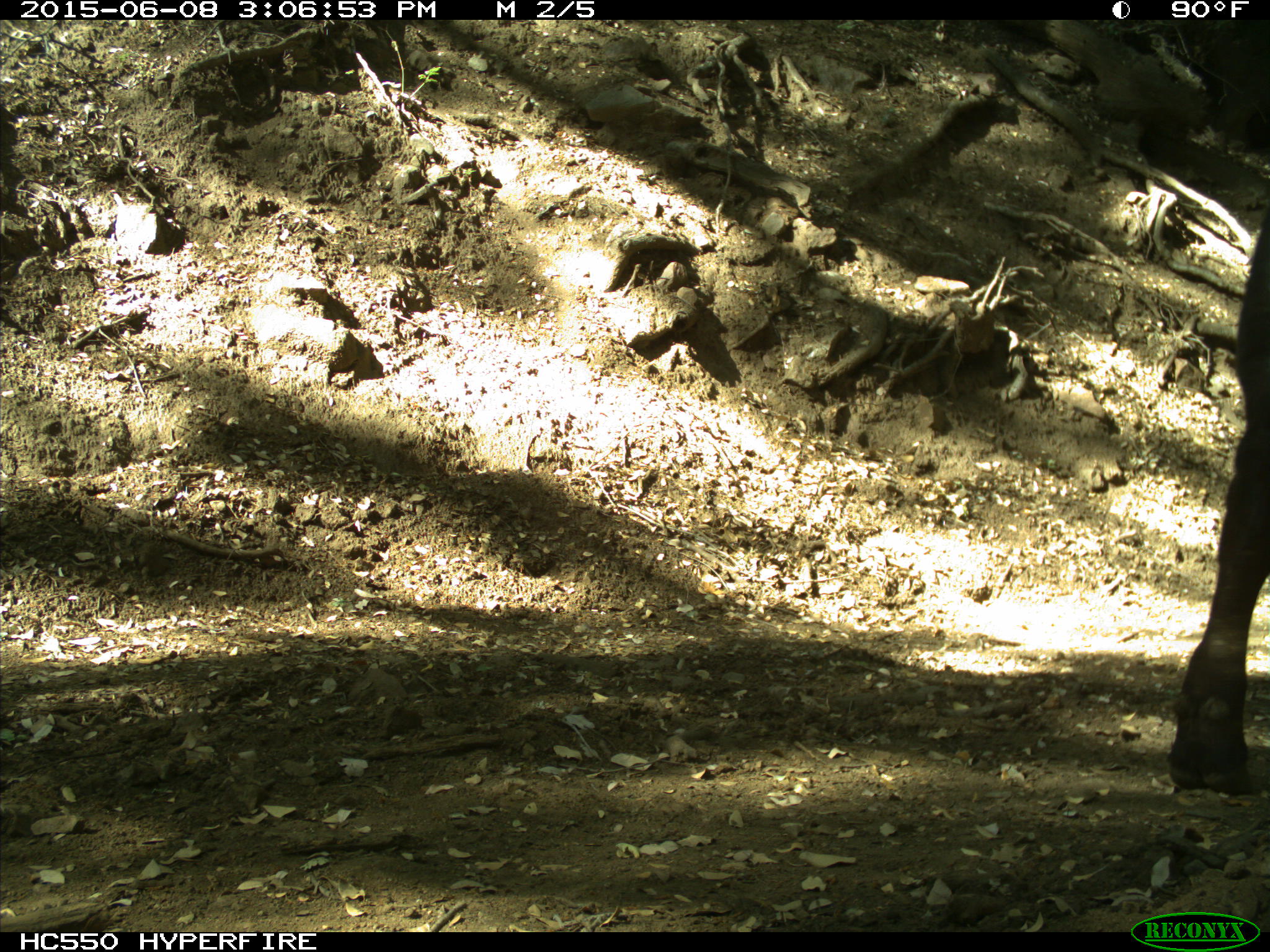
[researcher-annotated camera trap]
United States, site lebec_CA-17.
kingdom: Animalia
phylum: Chordata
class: Mammalia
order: Artiodactyla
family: Bovidae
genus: Bos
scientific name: Bos taurus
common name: domestic cow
Bos taurus (domestic cow).